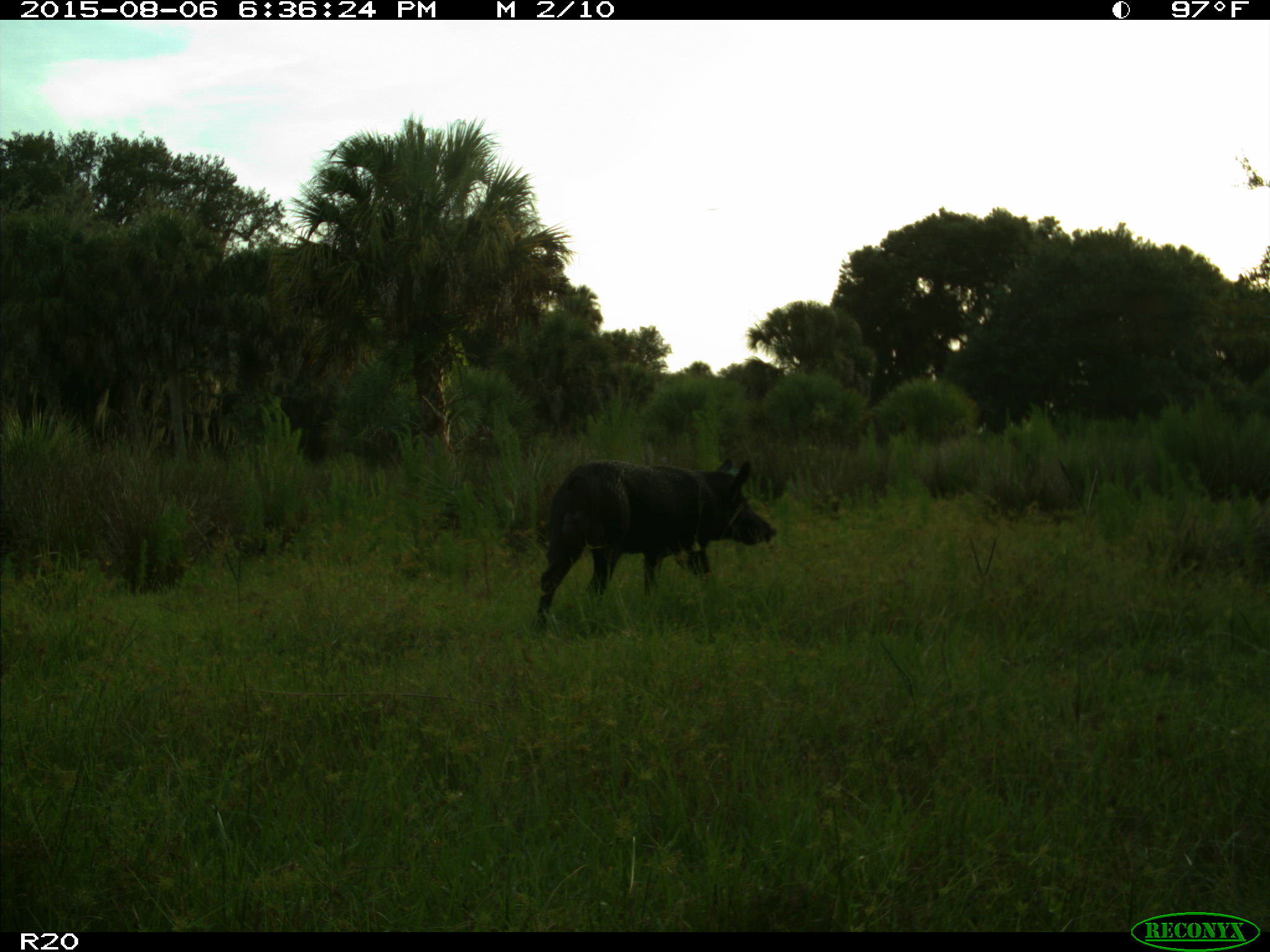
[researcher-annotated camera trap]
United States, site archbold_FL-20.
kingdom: Animalia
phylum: Chordata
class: Mammalia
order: Artiodactyla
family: Suidae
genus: Sus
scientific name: Sus scrofa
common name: wild boar